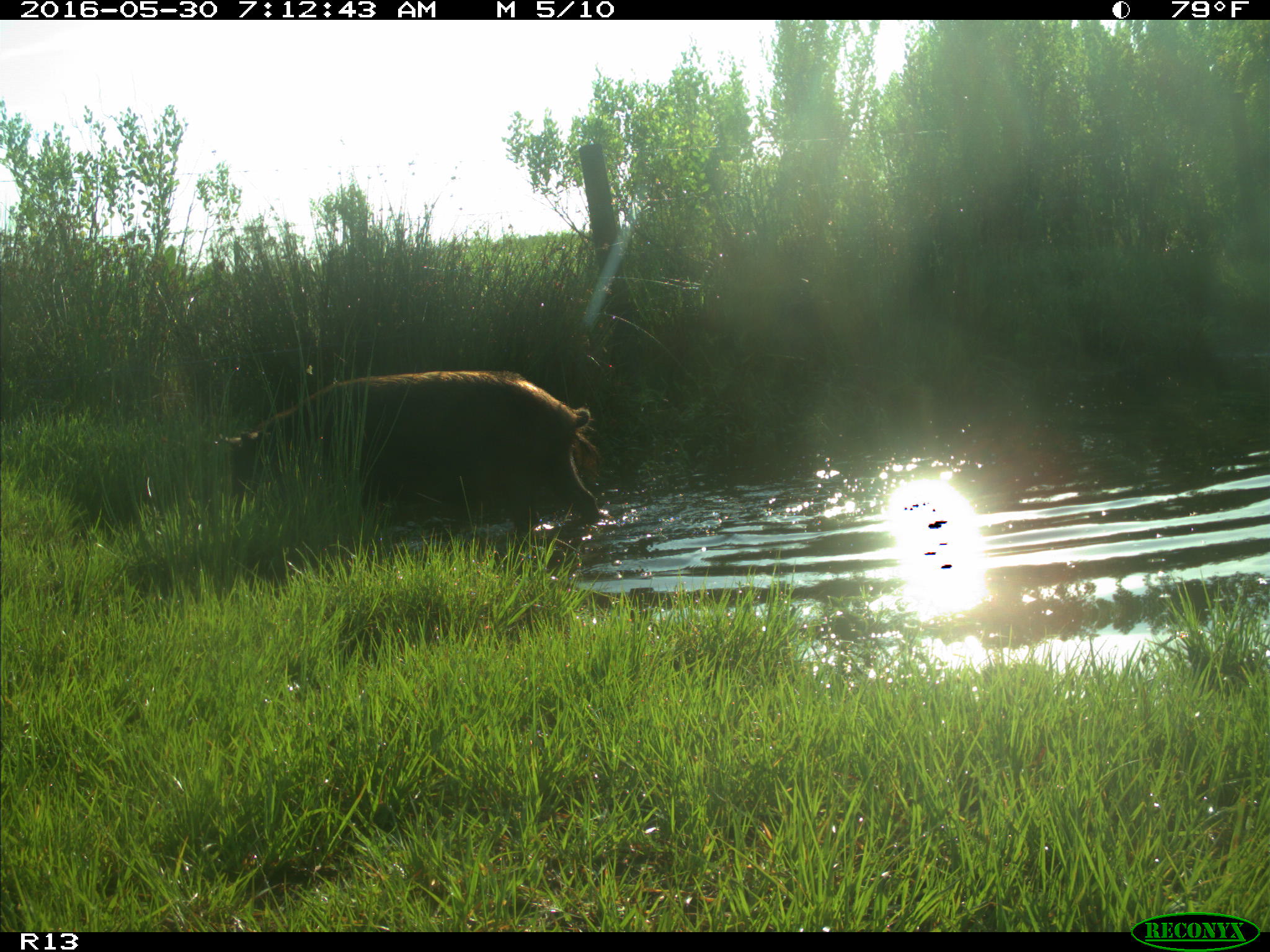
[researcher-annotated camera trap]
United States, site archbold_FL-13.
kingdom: Animalia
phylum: Chordata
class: Mammalia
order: Artiodactyla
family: Suidae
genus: Sus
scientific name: Sus scrofa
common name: wild boar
Sus scrofa (wild boar).